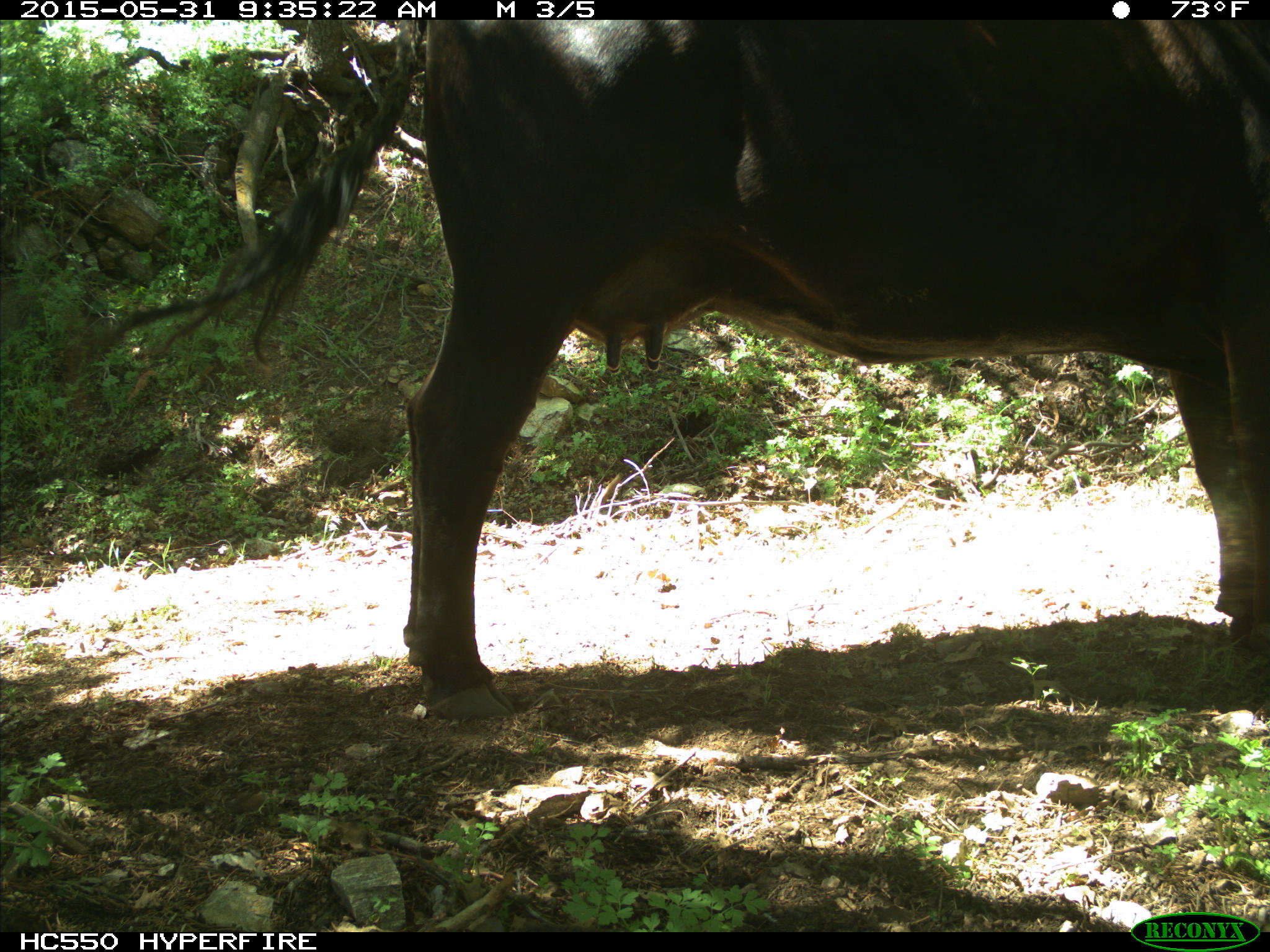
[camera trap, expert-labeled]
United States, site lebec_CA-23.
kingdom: Animalia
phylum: Chordata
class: Mammalia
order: Artiodactyla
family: Bovidae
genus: Bos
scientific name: Bos taurus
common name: domestic cow